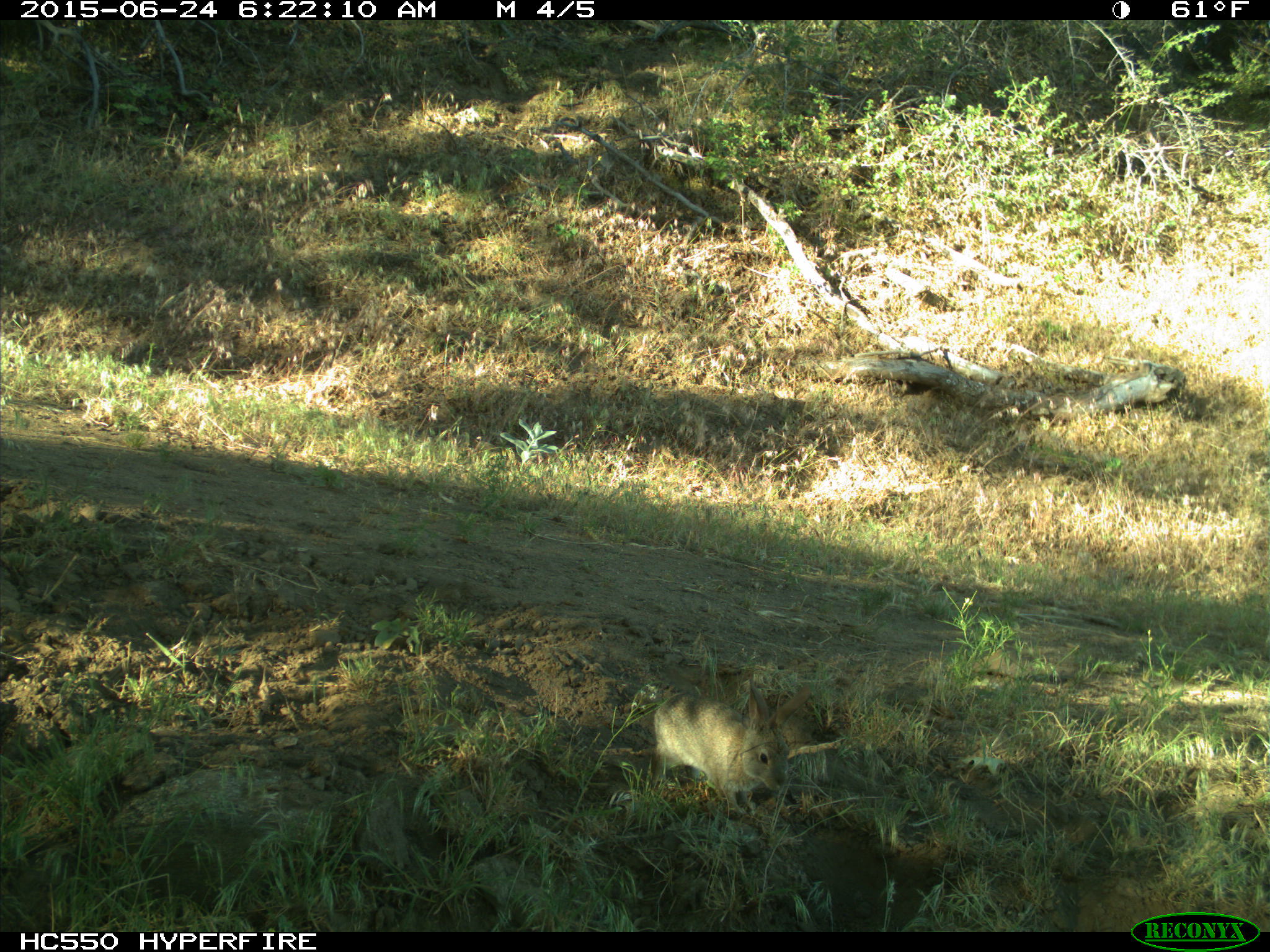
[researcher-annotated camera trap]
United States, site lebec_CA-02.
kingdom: Animalia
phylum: Chordata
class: Mammalia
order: Lagomorpha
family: Leporidae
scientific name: Leporidae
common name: rabbits and hares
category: unidentified rabbit